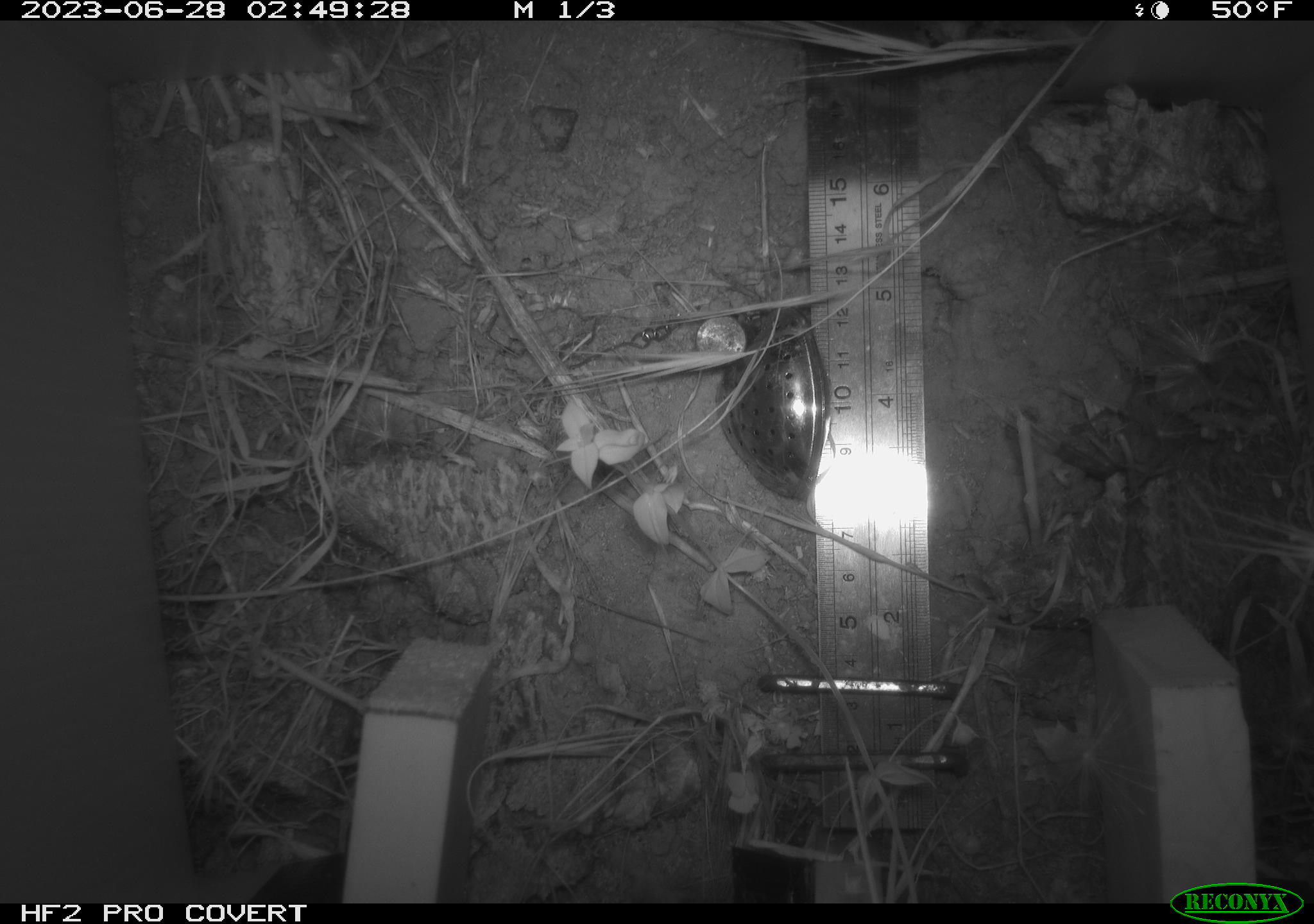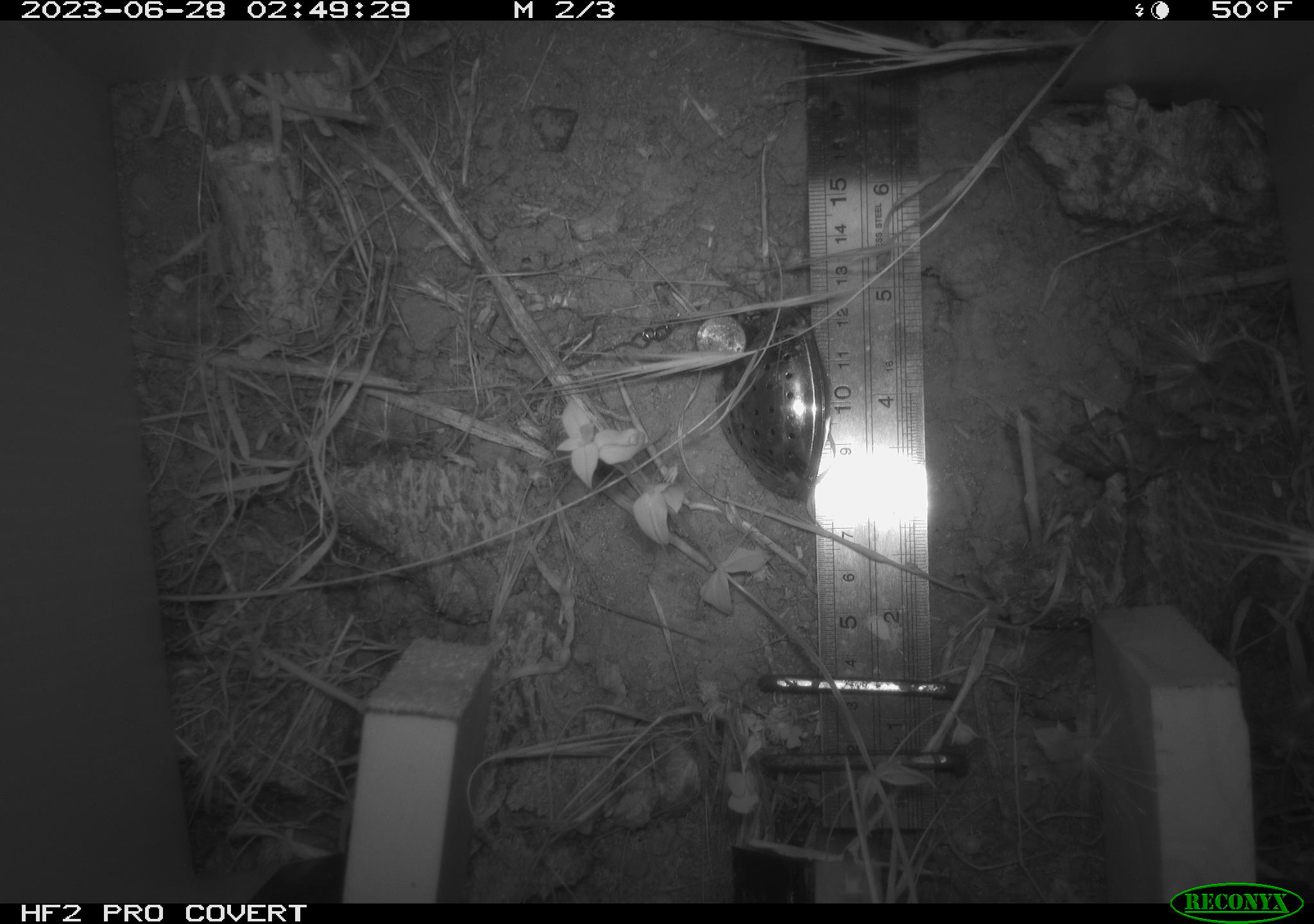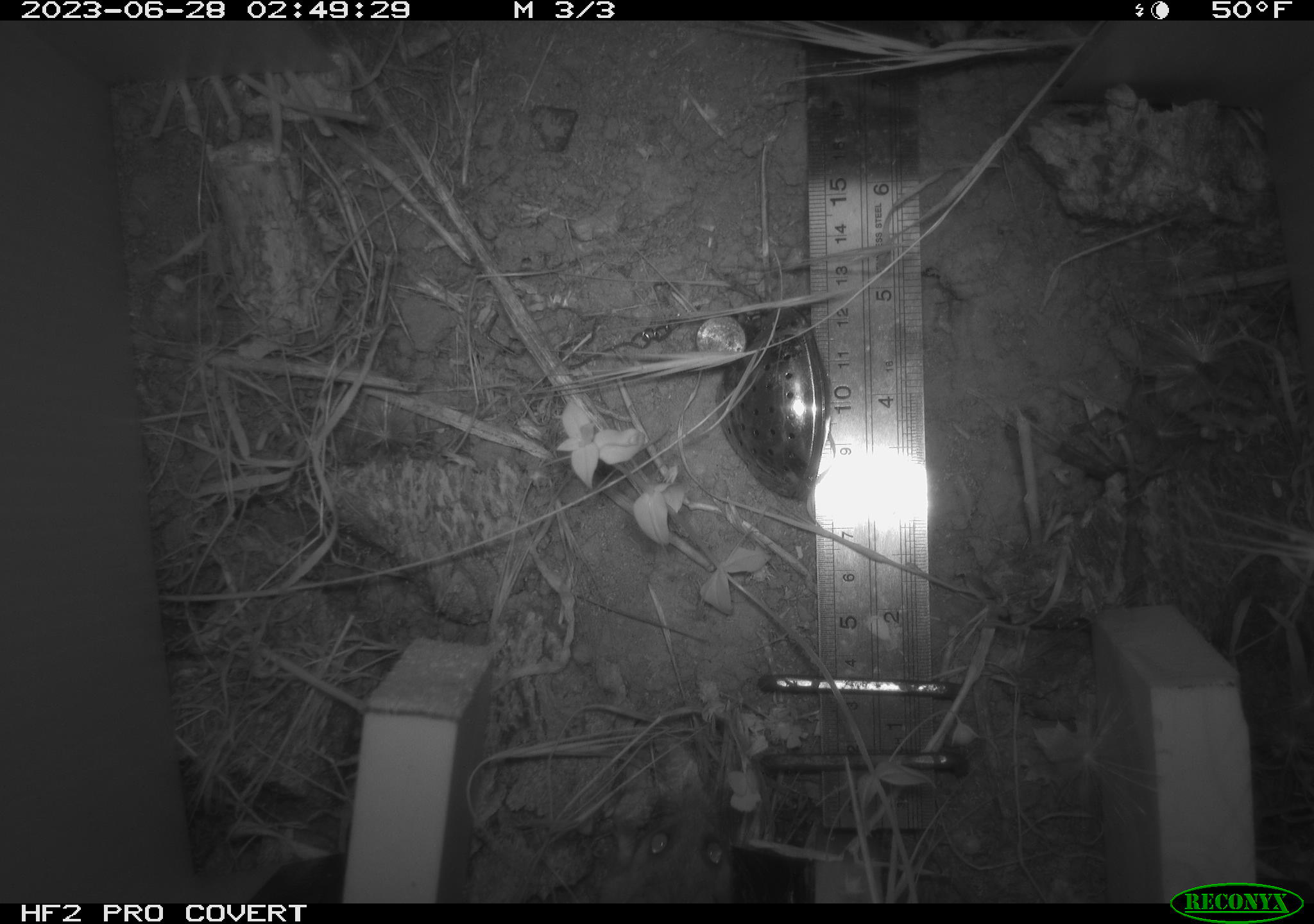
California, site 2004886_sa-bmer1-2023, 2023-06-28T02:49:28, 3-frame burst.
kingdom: Animalia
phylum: Chordata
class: Mammalia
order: Rodentia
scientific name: Rodentia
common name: mouse species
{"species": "mouse species (Rodentia)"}